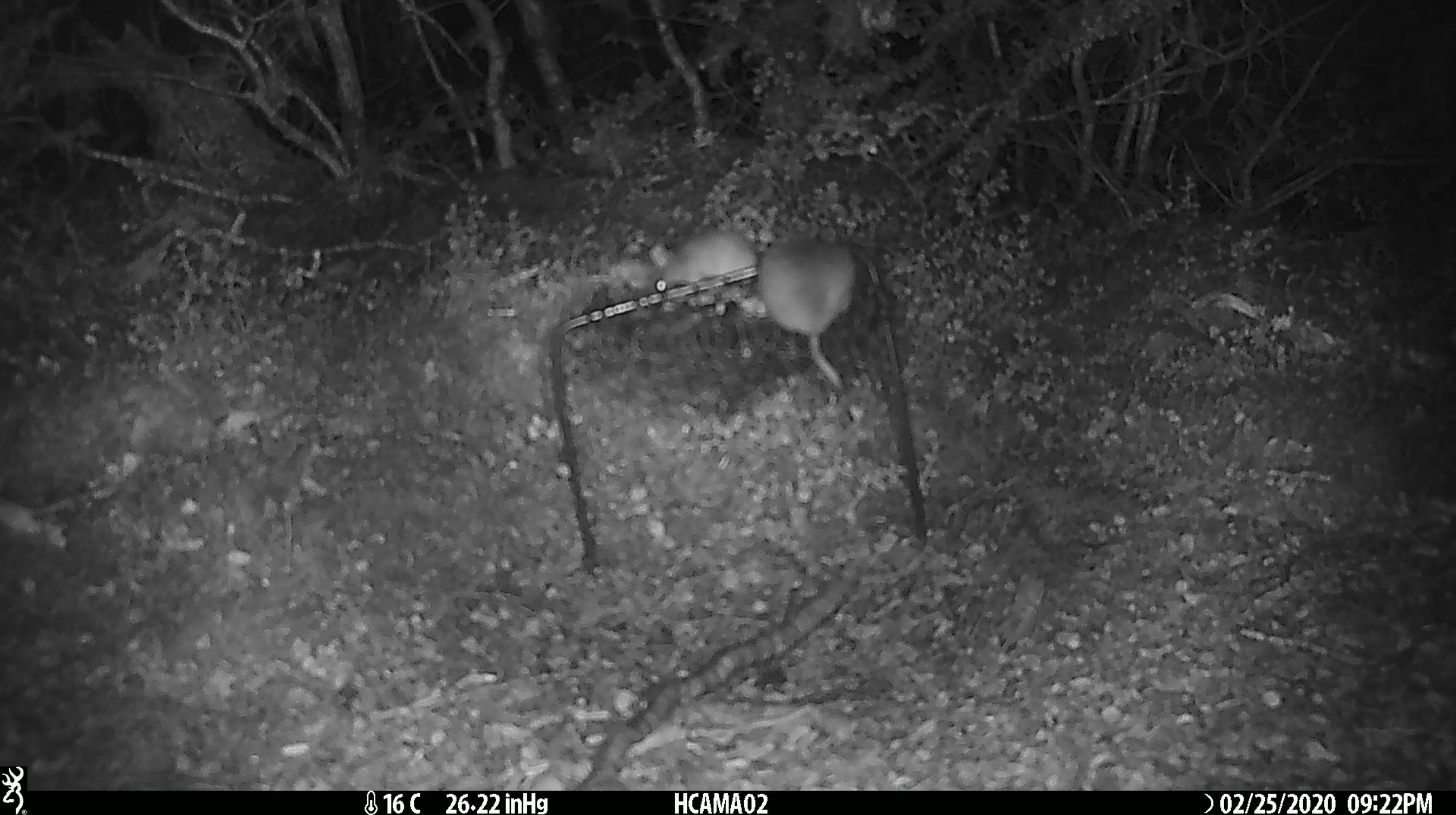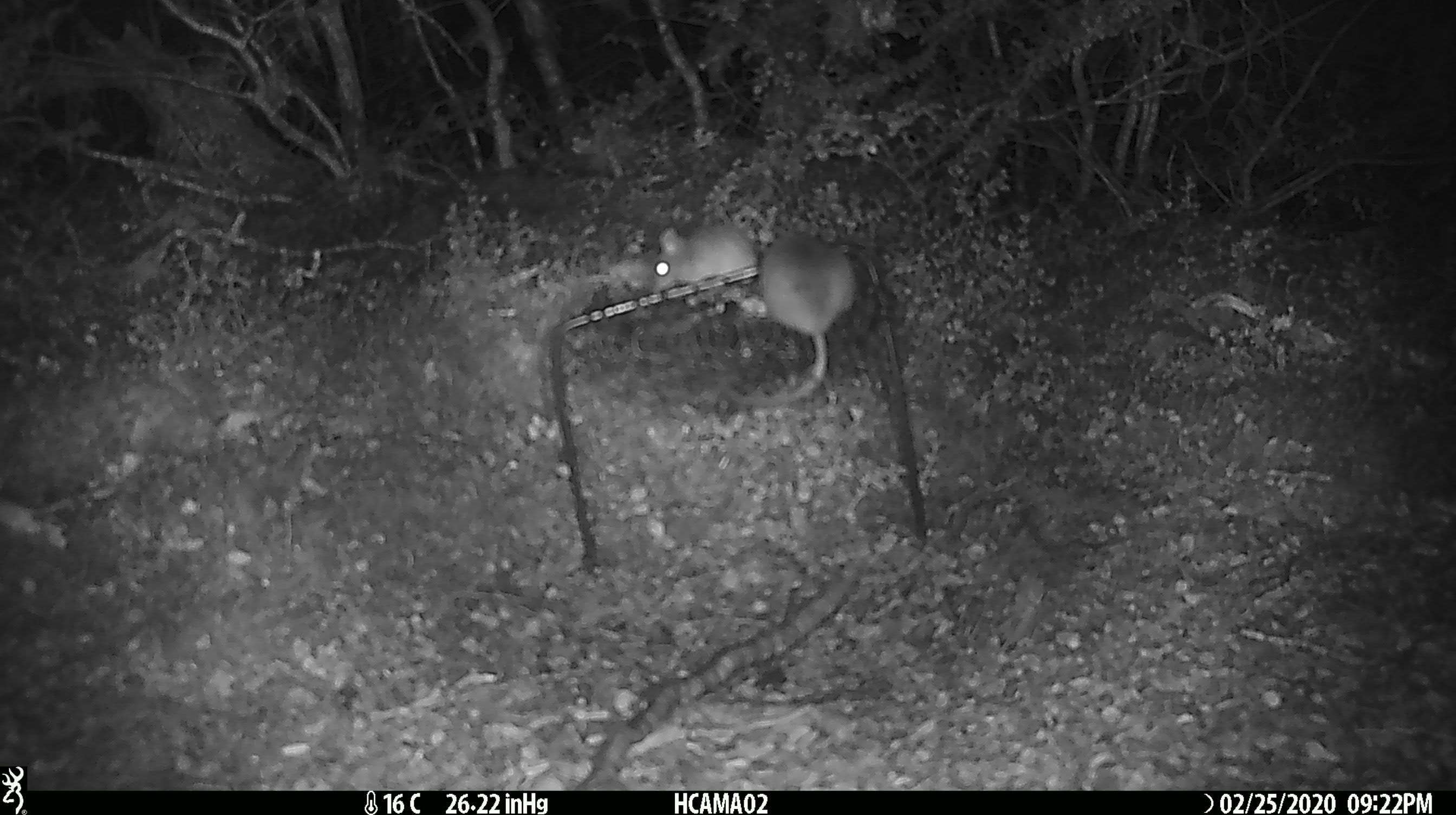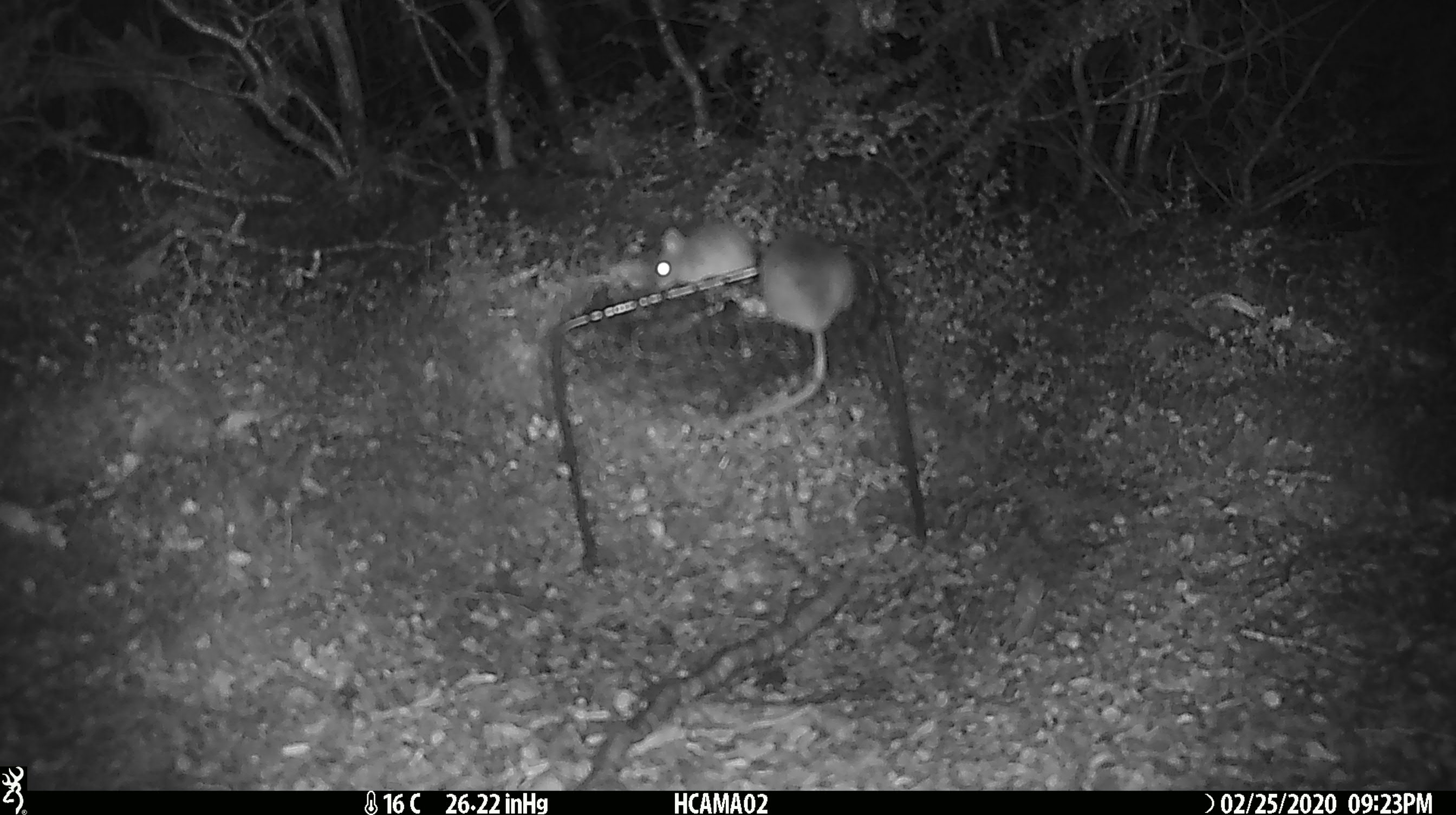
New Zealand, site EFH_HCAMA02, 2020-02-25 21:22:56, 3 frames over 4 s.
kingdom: Animalia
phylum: Chordata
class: Mammalia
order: Rodentia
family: Muridae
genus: Mus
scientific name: Mus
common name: mouse